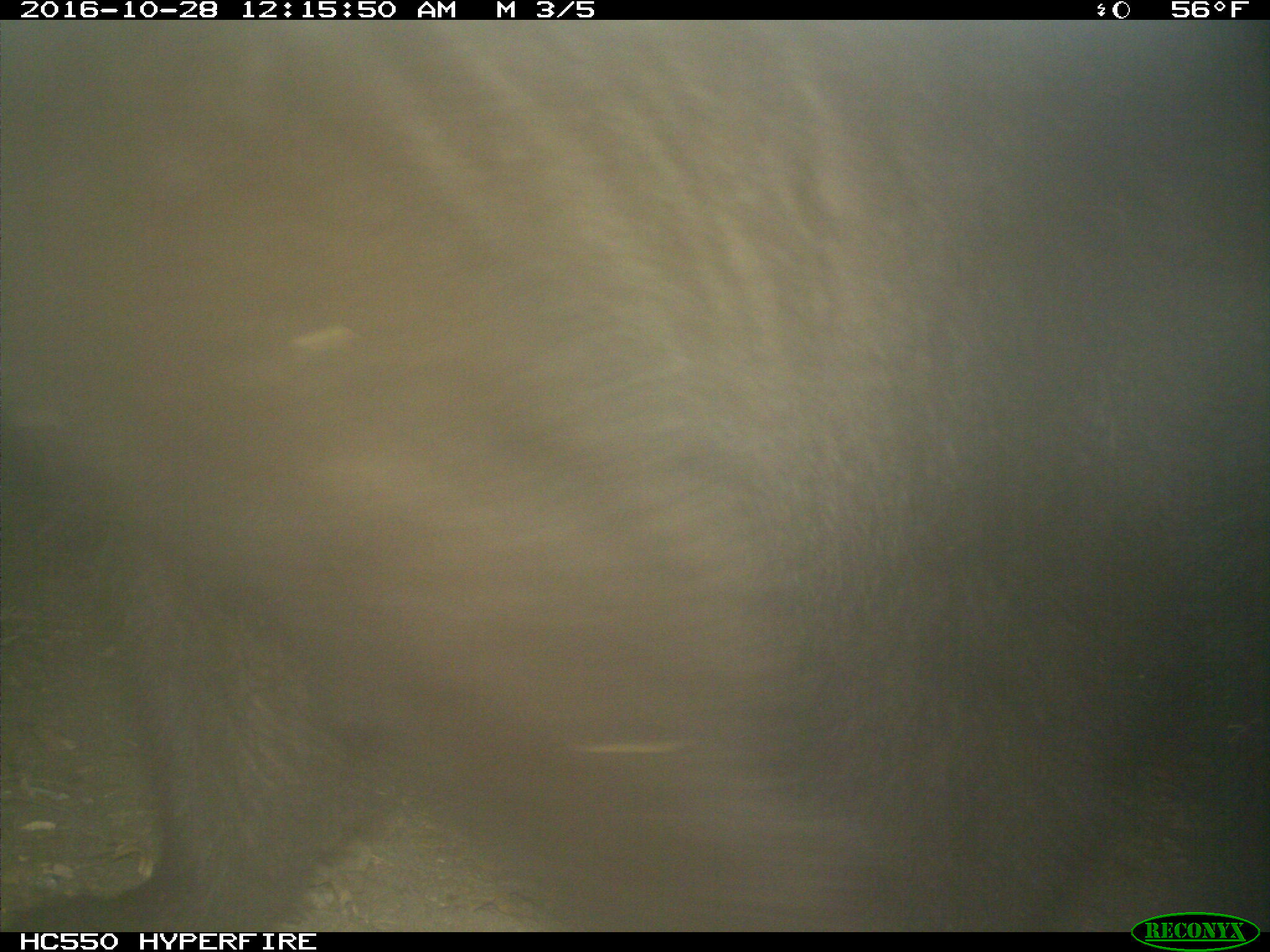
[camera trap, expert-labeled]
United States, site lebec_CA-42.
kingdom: Animalia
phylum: Chordata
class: Mammalia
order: Carnivora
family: Ursidae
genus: Ursus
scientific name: Ursus americanus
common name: american black bear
Ursus americanus (american black bear).